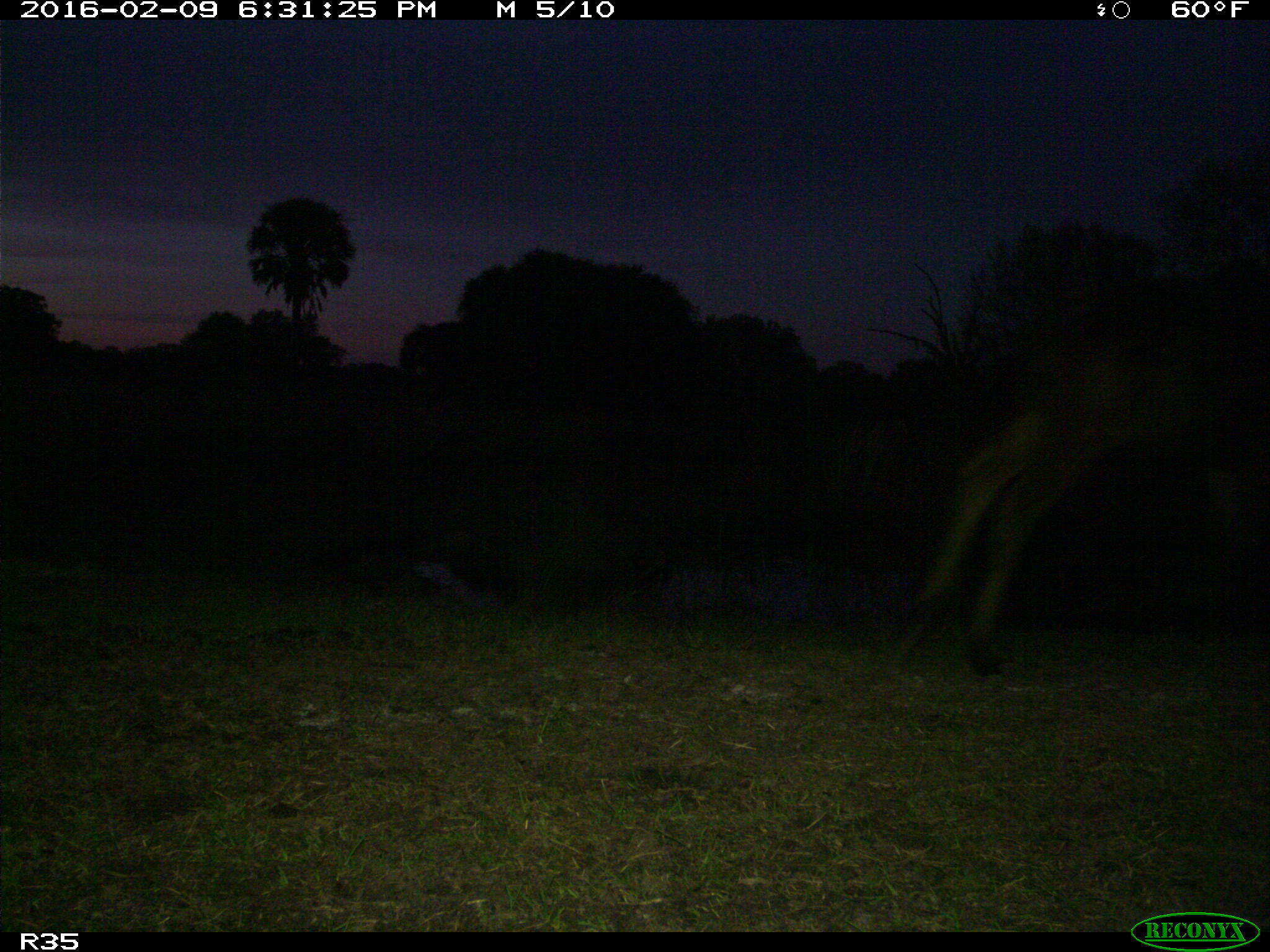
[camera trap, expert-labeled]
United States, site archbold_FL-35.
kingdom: Animalia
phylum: Chordata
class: Mammalia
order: Artiodactyla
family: Bovidae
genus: Bos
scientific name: Bos taurus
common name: domestic cow